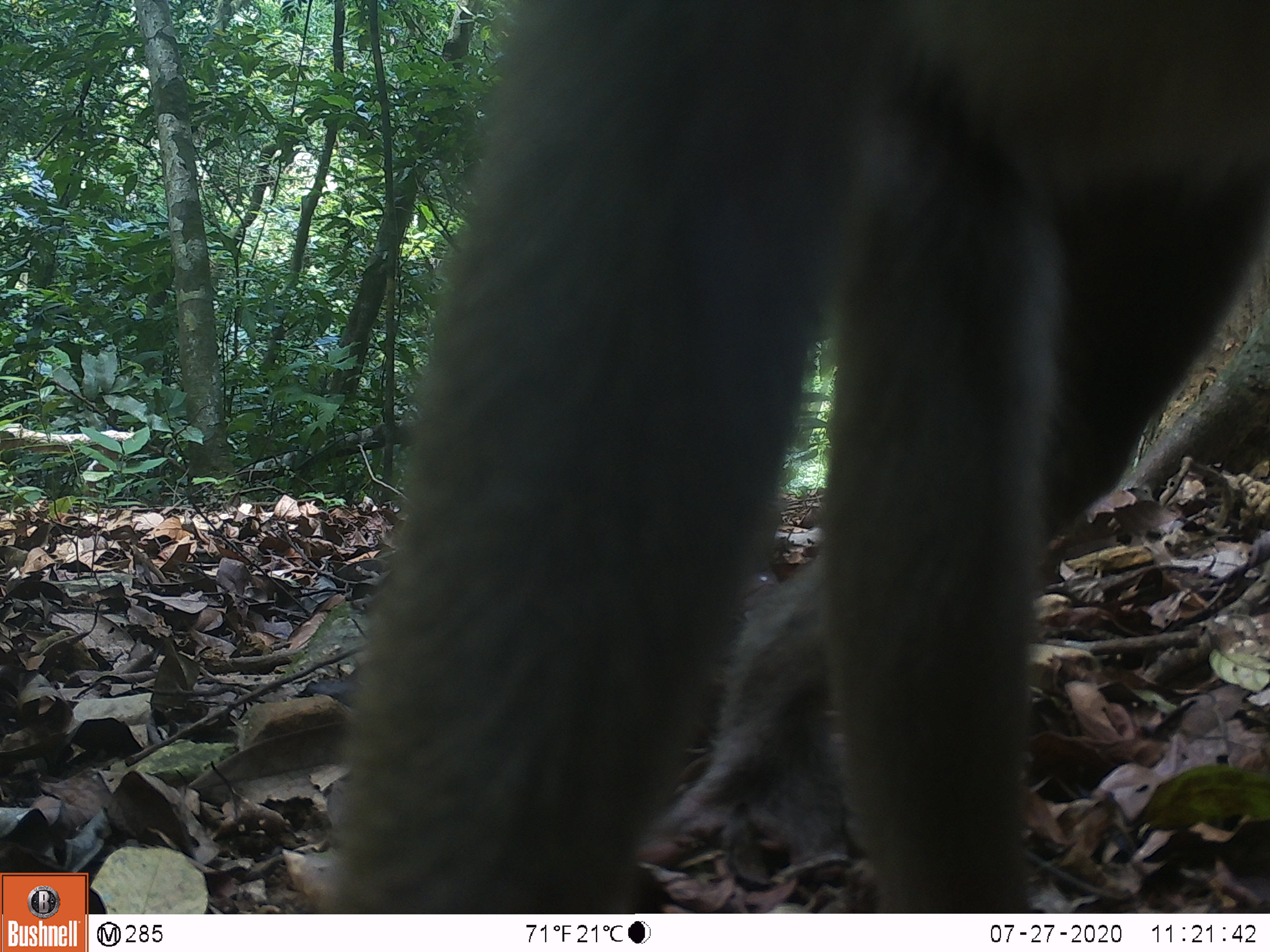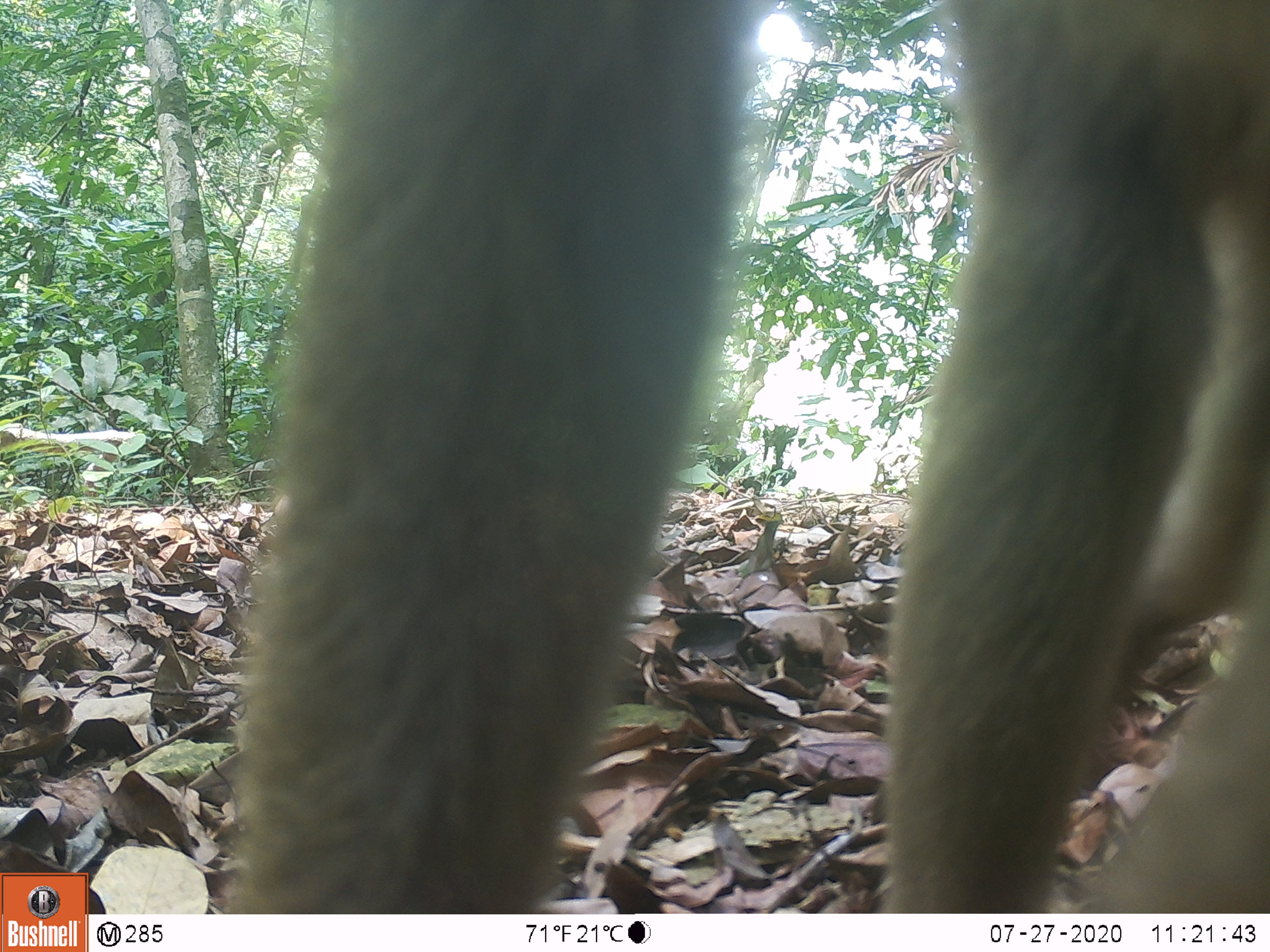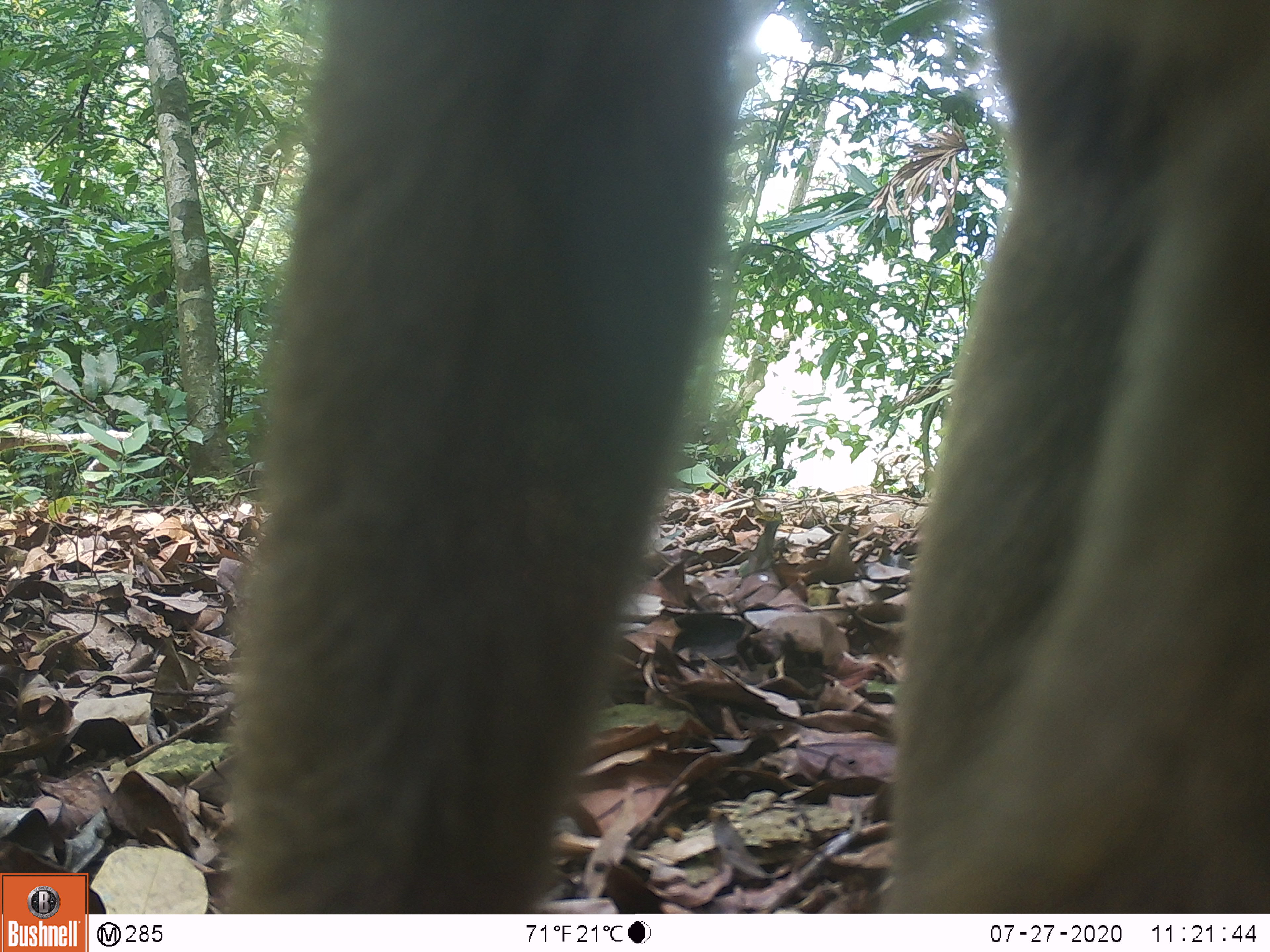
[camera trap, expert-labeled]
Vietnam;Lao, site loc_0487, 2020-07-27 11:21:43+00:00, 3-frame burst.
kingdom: Animalia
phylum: Chordata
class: Mammalia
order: Primates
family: Cercopithecidae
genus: Macaca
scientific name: Macaca nemestrina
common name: pig-tailed macaque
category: pig tailed macaque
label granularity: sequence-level